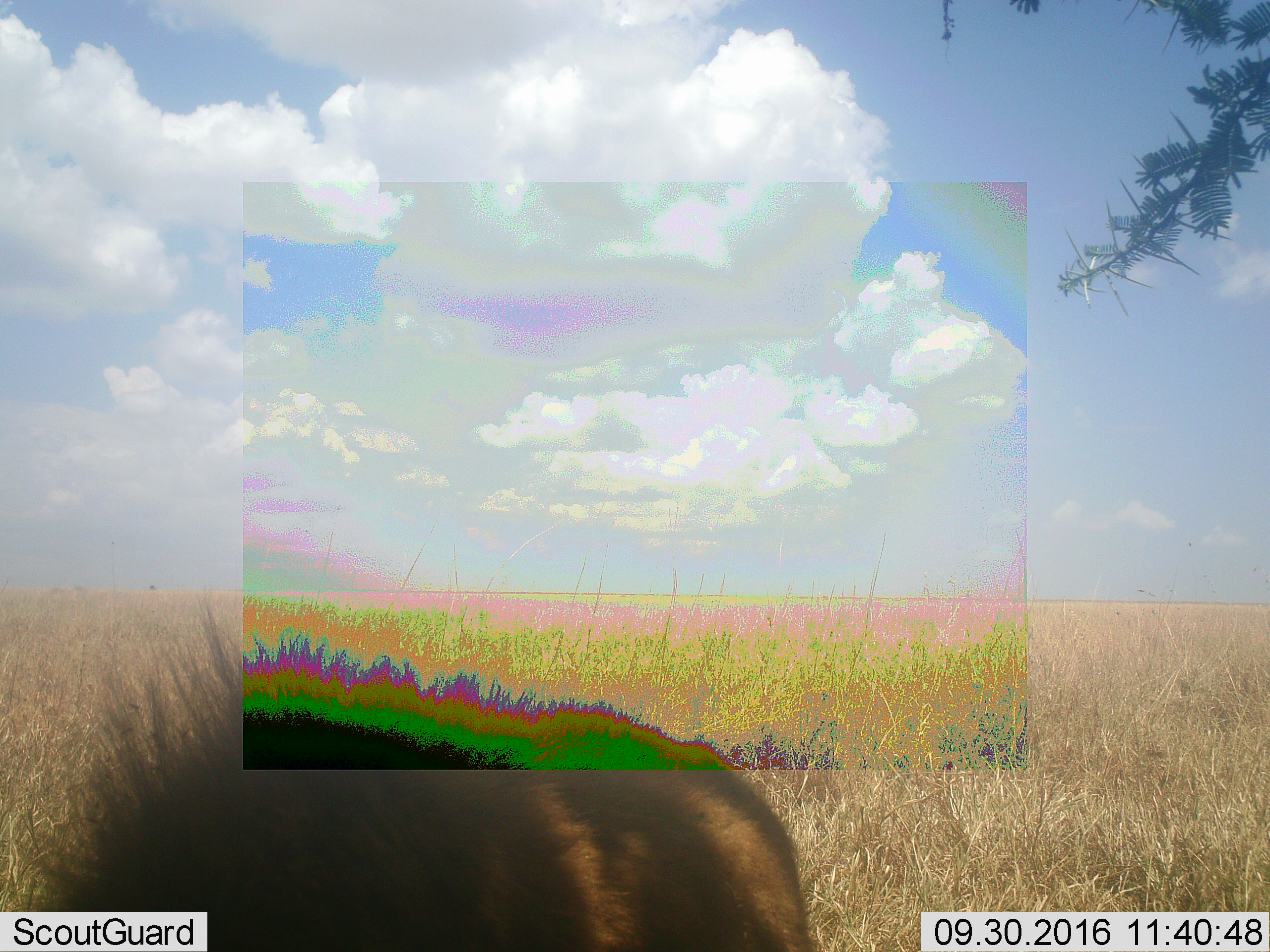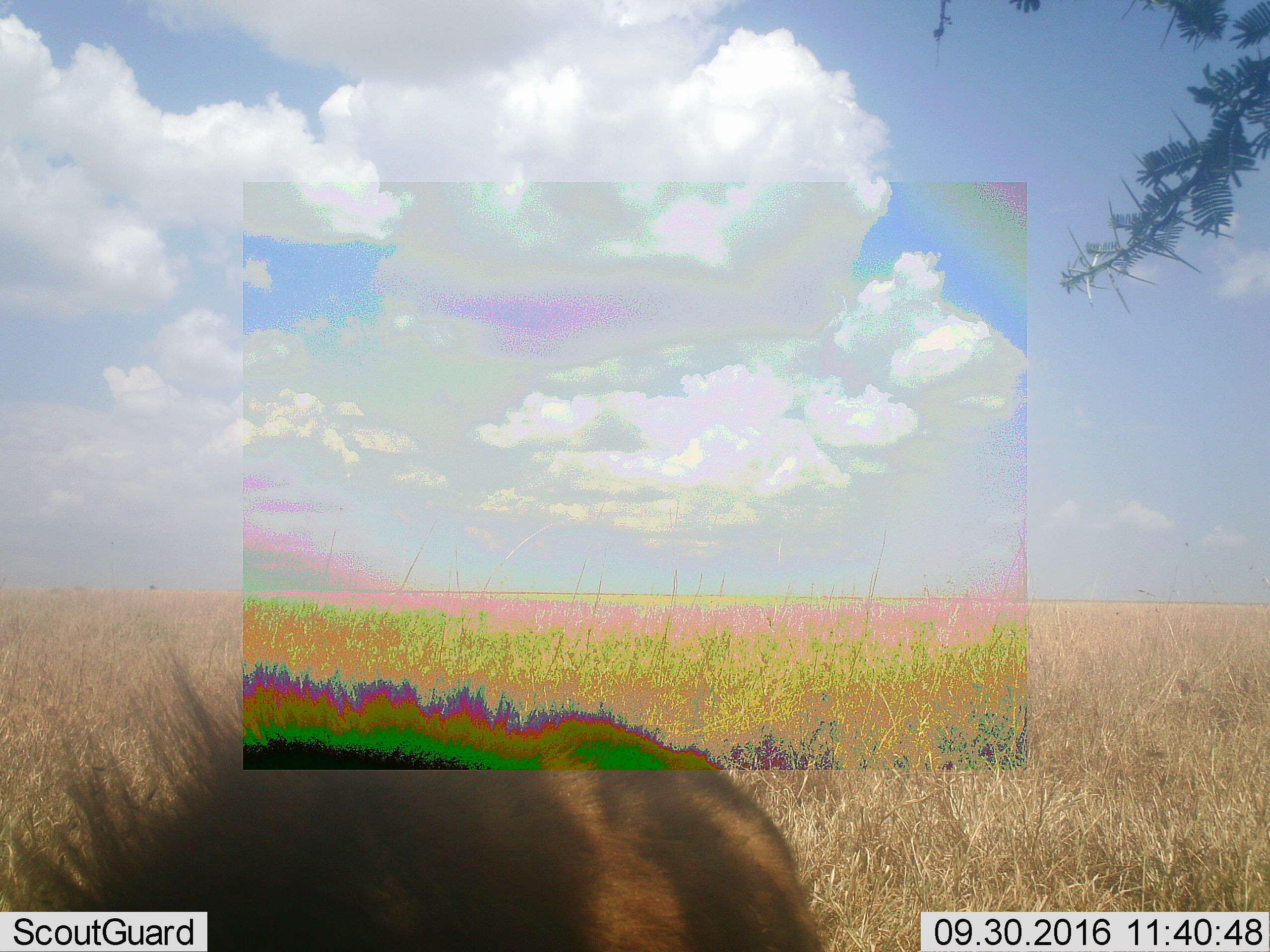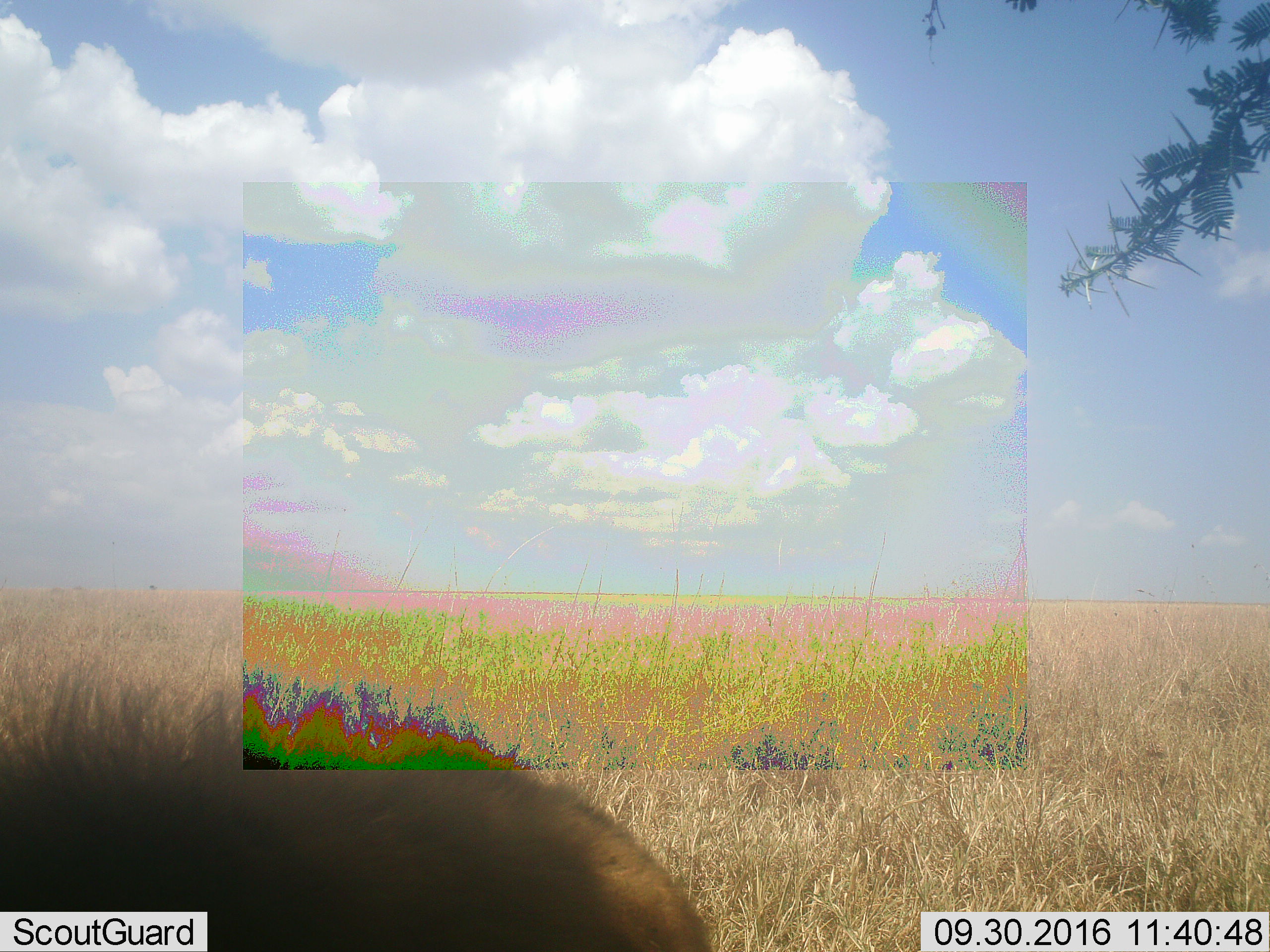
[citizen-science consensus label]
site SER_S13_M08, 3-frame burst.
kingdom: Animalia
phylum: Chordata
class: Mammalia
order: Artiodactyla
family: Suidae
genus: Phacochoerus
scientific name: Phacochoerus africanus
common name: warthog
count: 1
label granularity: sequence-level